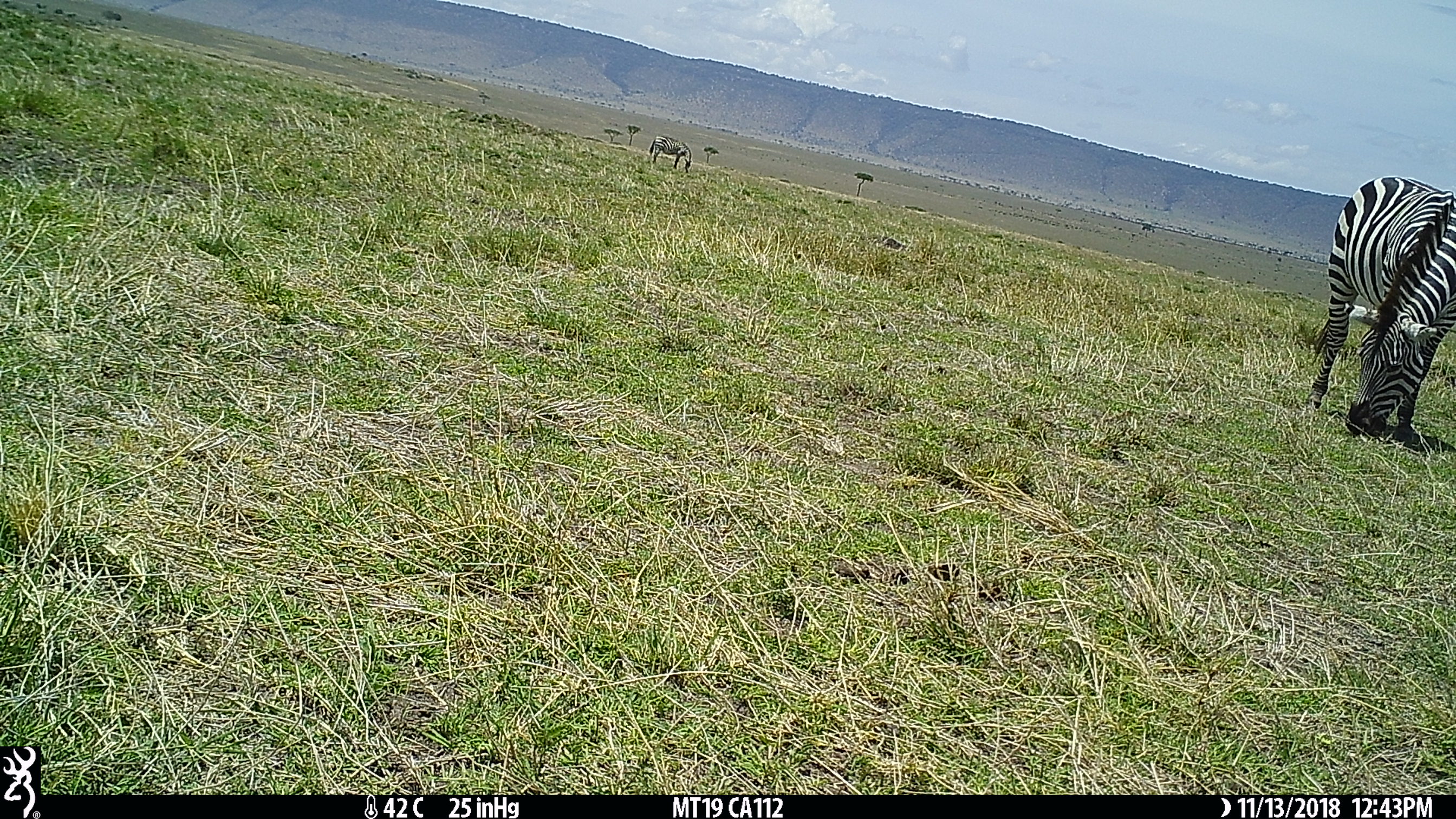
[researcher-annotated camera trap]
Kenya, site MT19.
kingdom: Animalia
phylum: Chordata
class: Mammalia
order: Perissodactyla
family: Equidae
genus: Equus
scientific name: Equus quagga burchellii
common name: burchell's zebra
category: zebra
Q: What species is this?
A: Zebra (burchell's zebra) (Equus quagga burchellii).